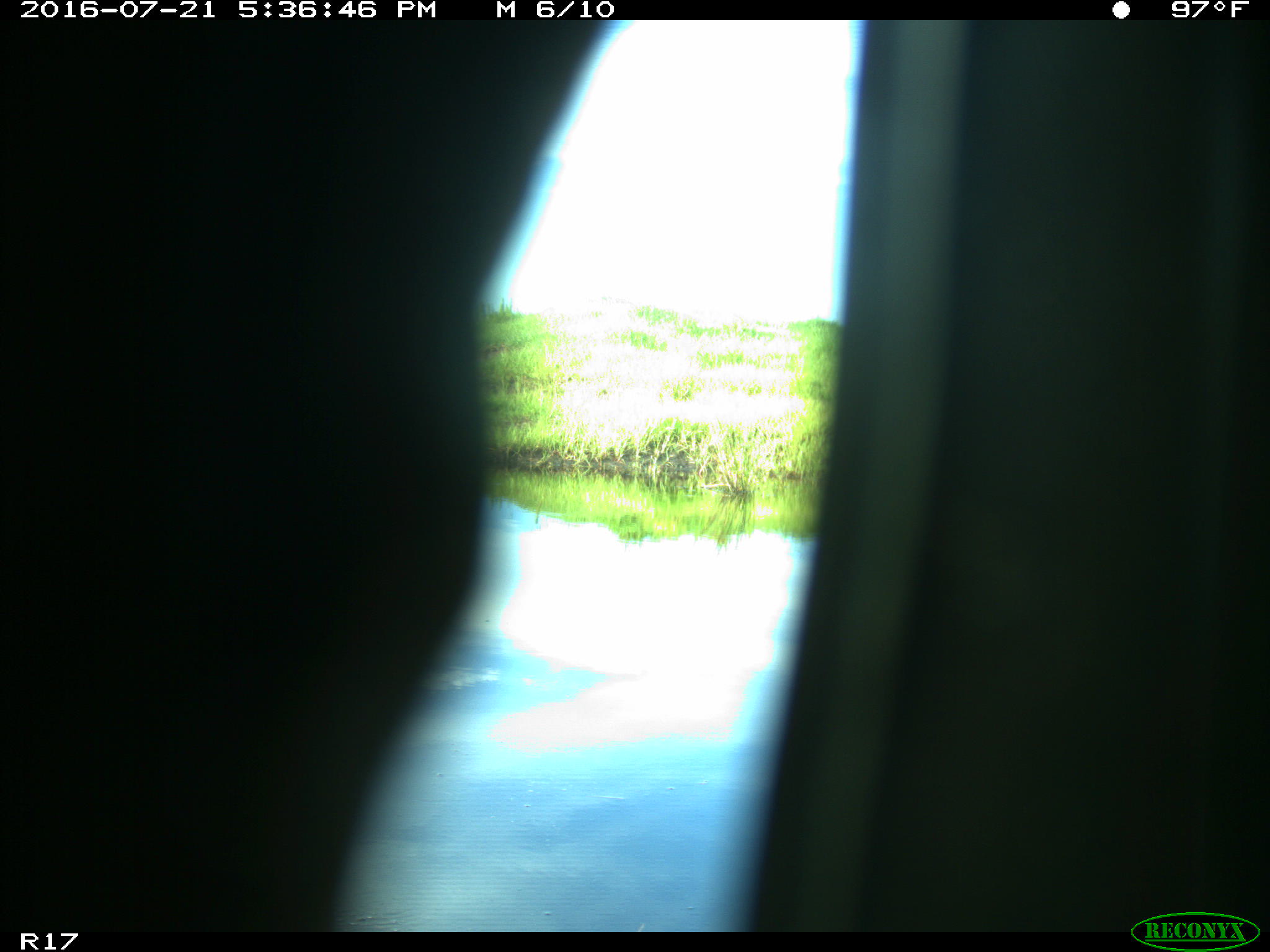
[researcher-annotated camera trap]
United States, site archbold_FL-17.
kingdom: Animalia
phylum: Chordata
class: Aves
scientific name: Aves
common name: birds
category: unidentified bird